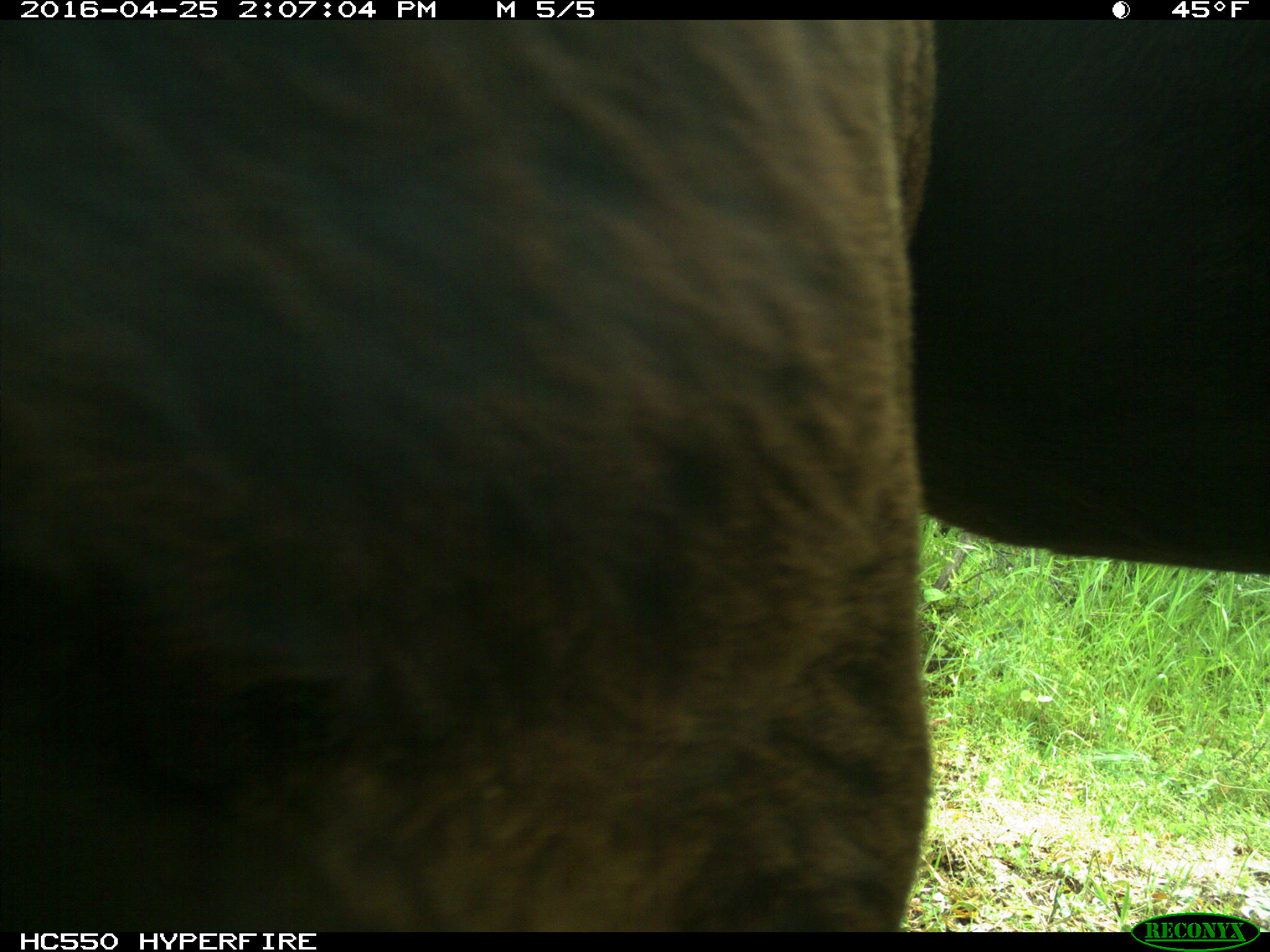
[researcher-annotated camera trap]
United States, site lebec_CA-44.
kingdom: Animalia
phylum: Chordata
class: Mammalia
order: Artiodactyla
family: Bovidae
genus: Bos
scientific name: Bos taurus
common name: domestic cow